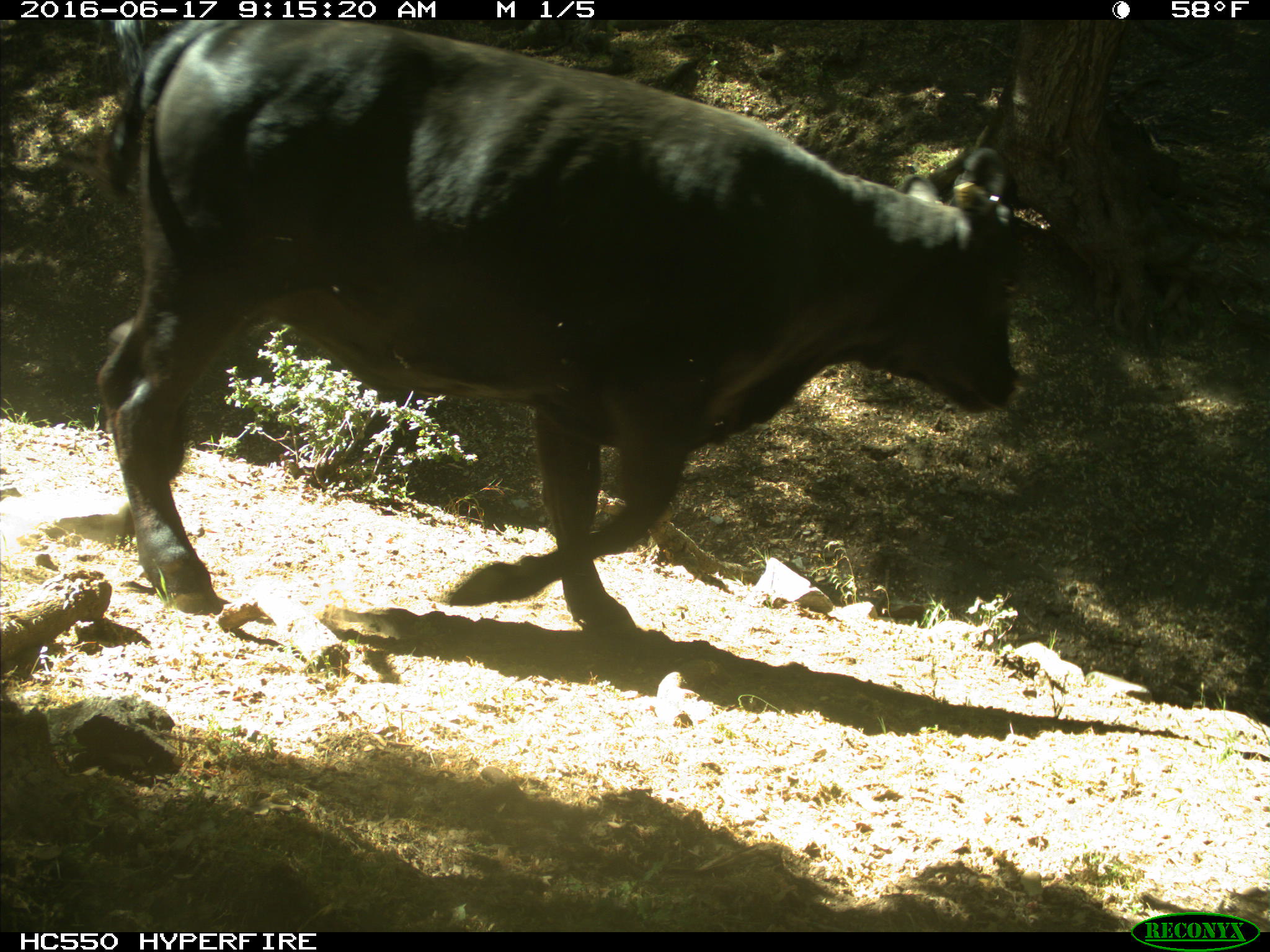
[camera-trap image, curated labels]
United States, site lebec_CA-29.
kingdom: Animalia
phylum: Chordata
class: Mammalia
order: Artiodactyla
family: Bovidae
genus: Bos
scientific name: Bos taurus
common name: domestic cow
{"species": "Bos taurus (domestic cow)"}